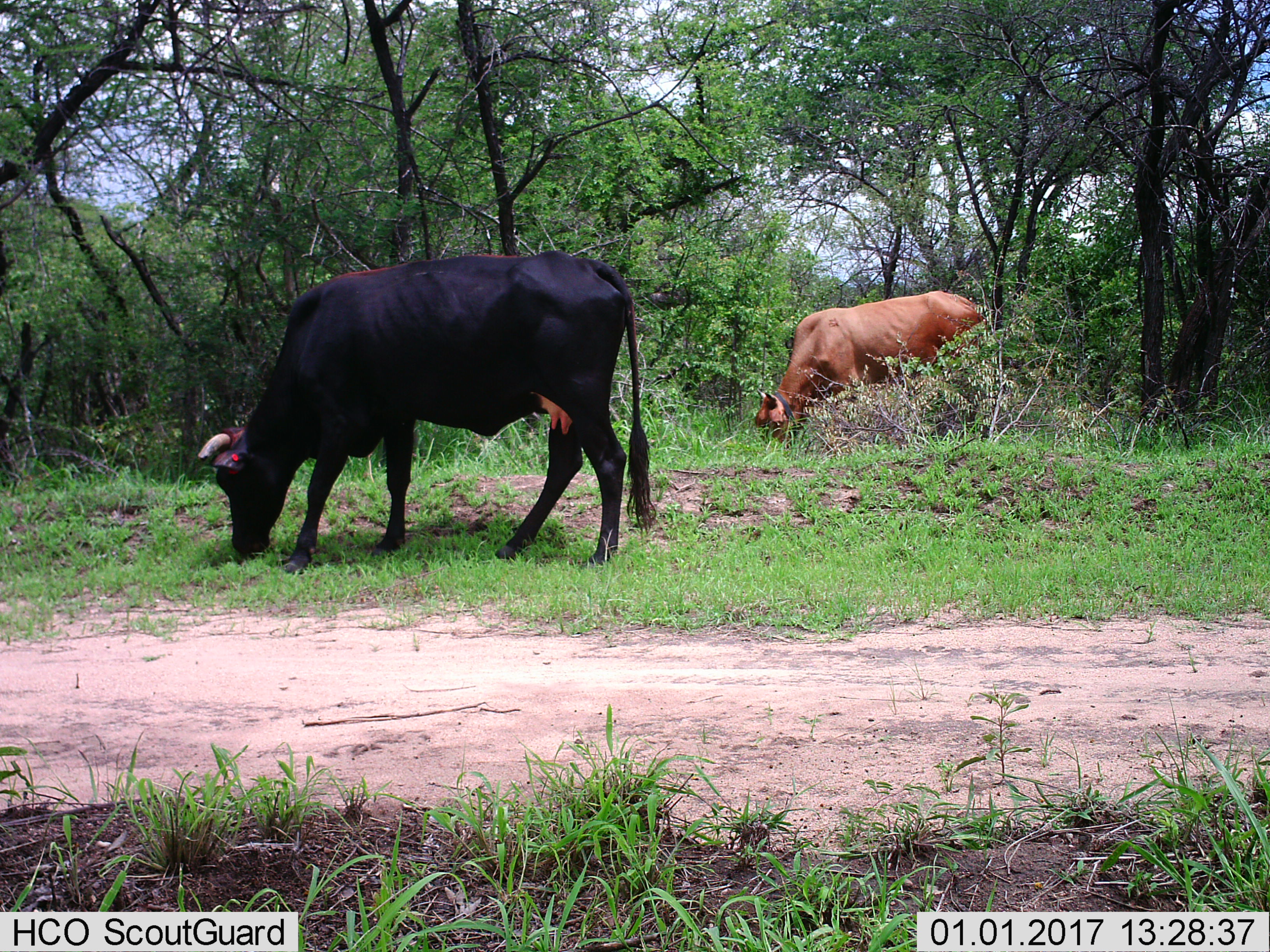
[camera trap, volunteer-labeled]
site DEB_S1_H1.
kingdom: Animalia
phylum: Chordata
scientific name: Vertebrata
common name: domestic animal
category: domesticanimal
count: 2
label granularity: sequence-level